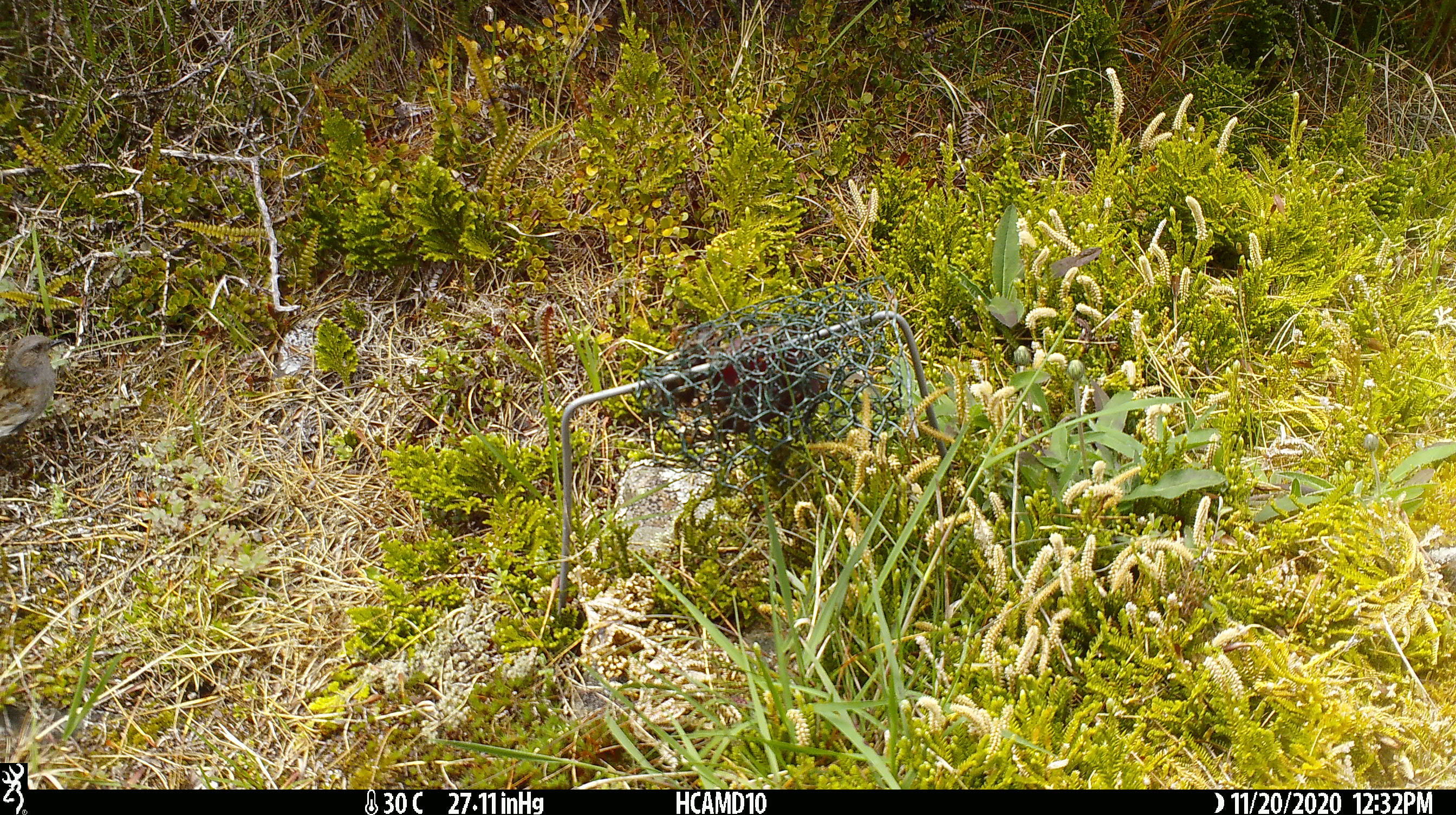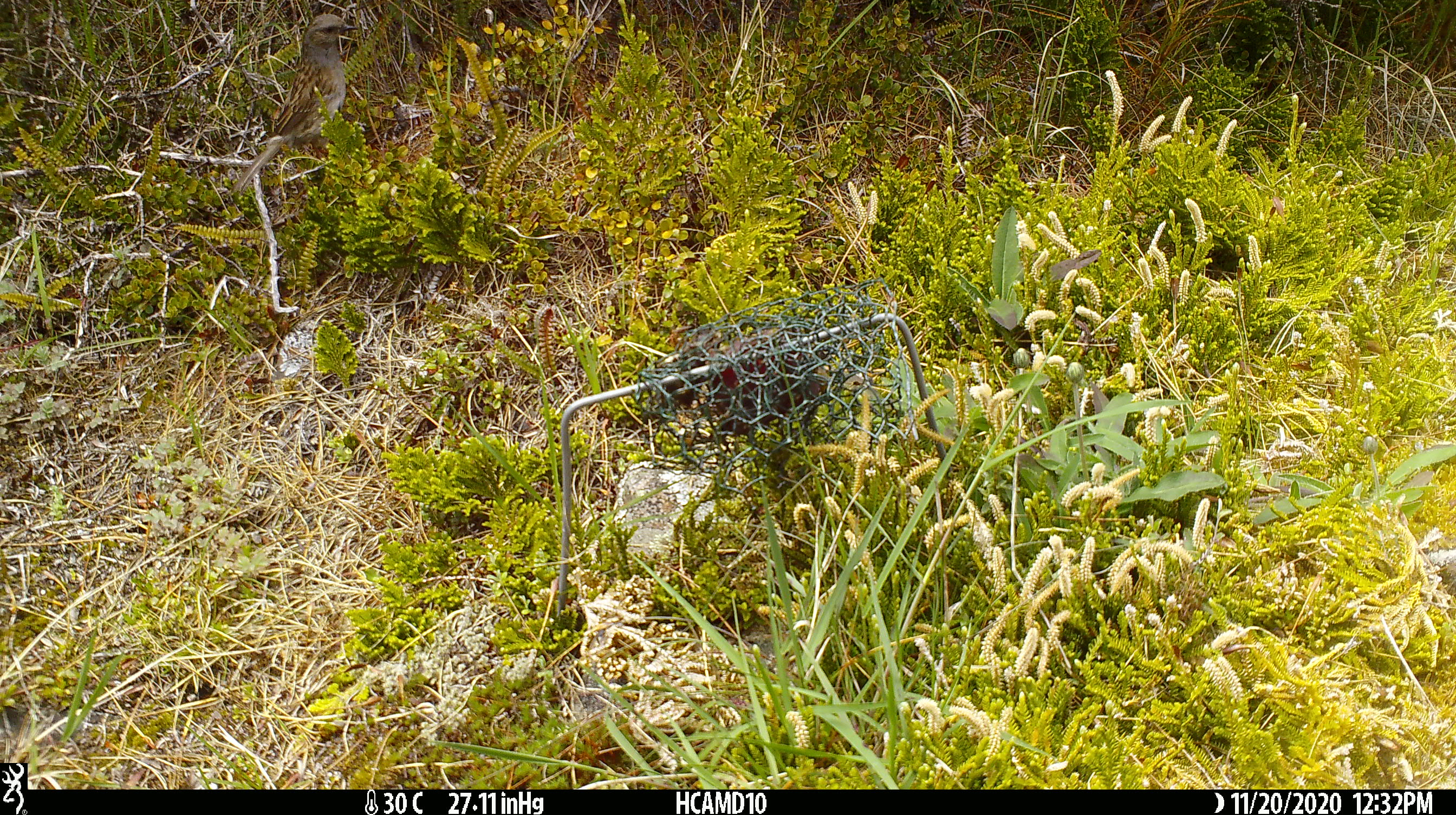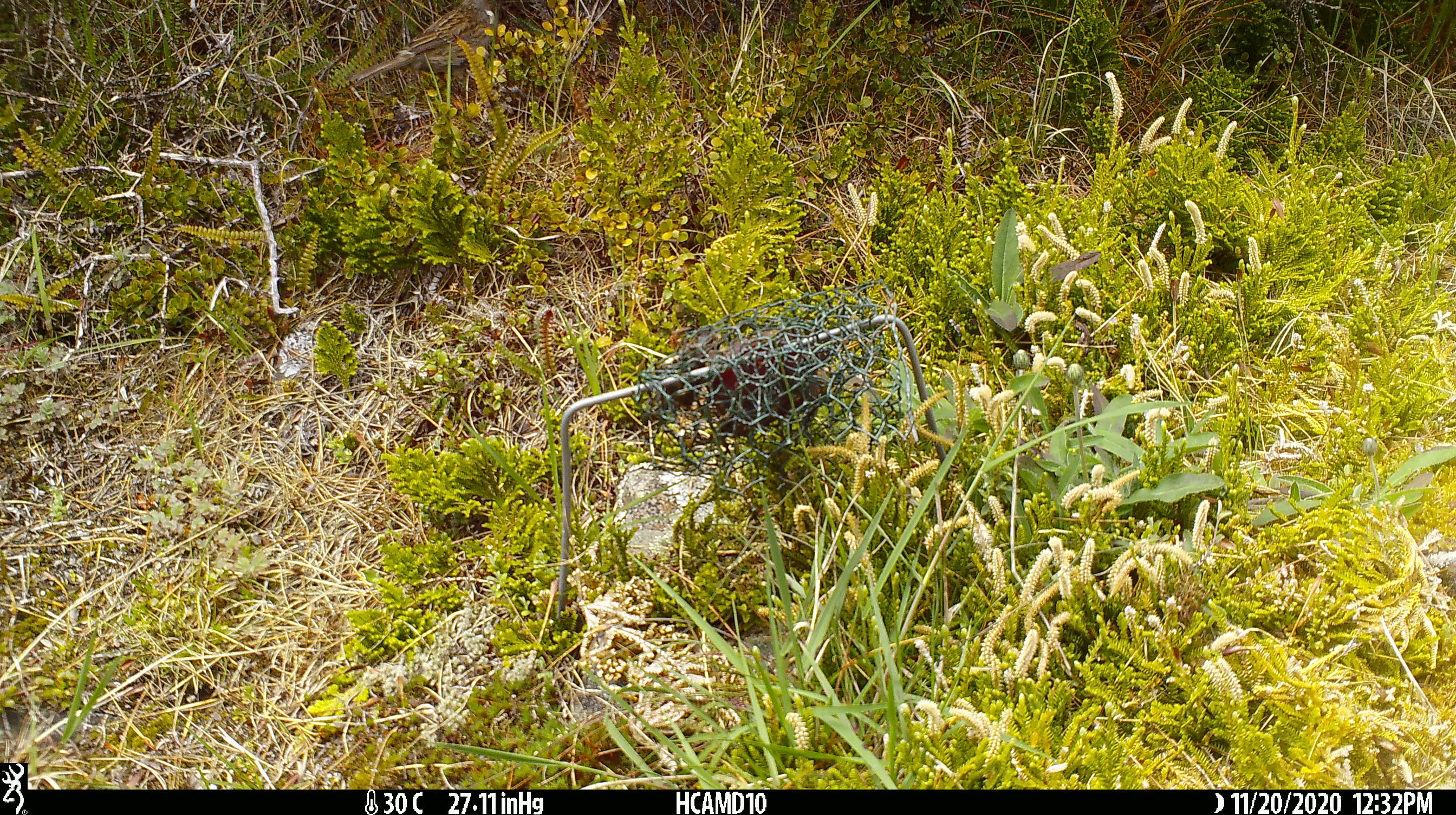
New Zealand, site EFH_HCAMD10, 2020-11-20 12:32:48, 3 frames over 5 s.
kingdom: Animalia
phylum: Chordata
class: Aves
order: Passeriformes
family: Prunellidae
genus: Prunella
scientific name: Prunella modularis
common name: dunnock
Dunnock (Prunella modularis).